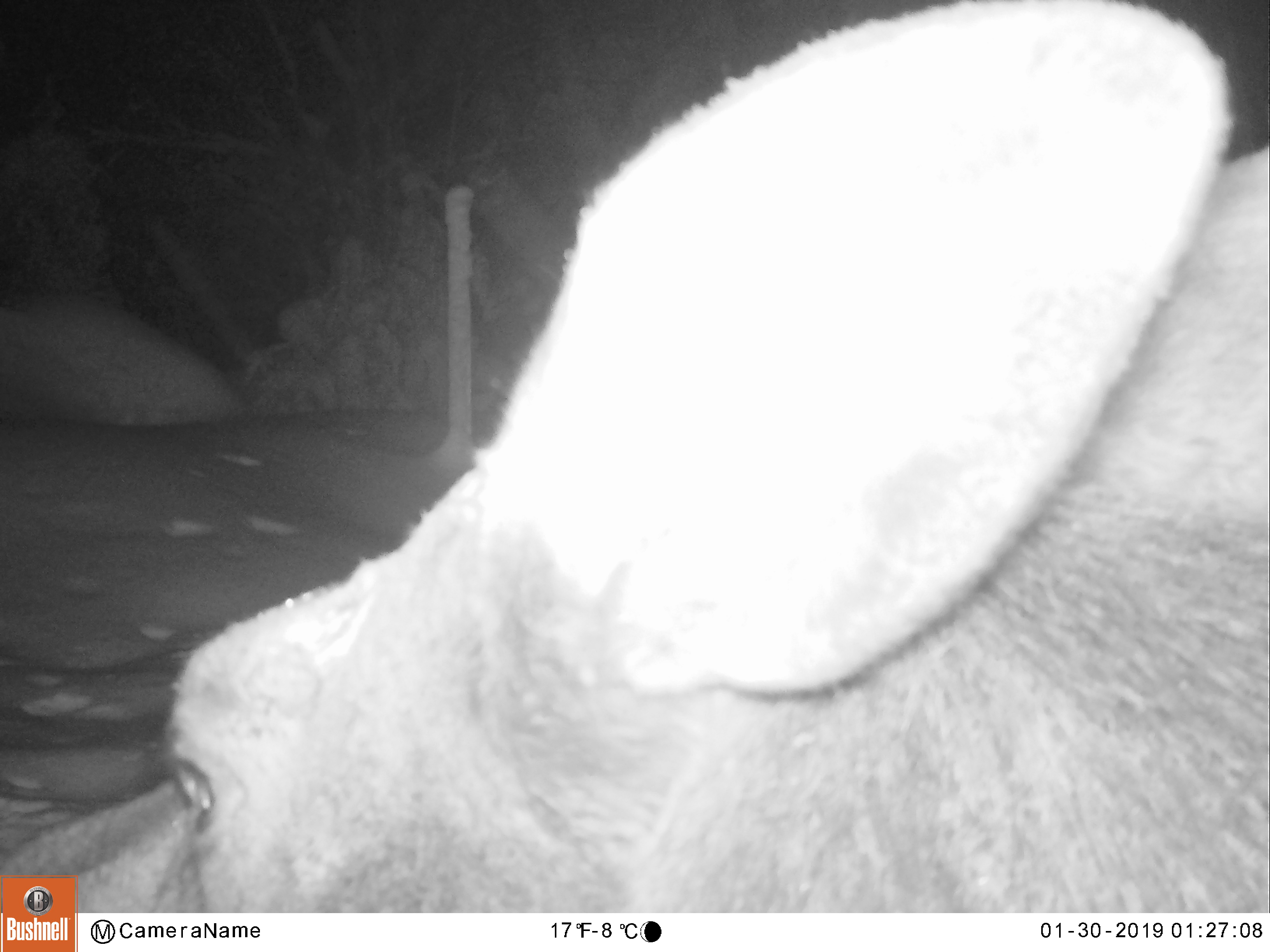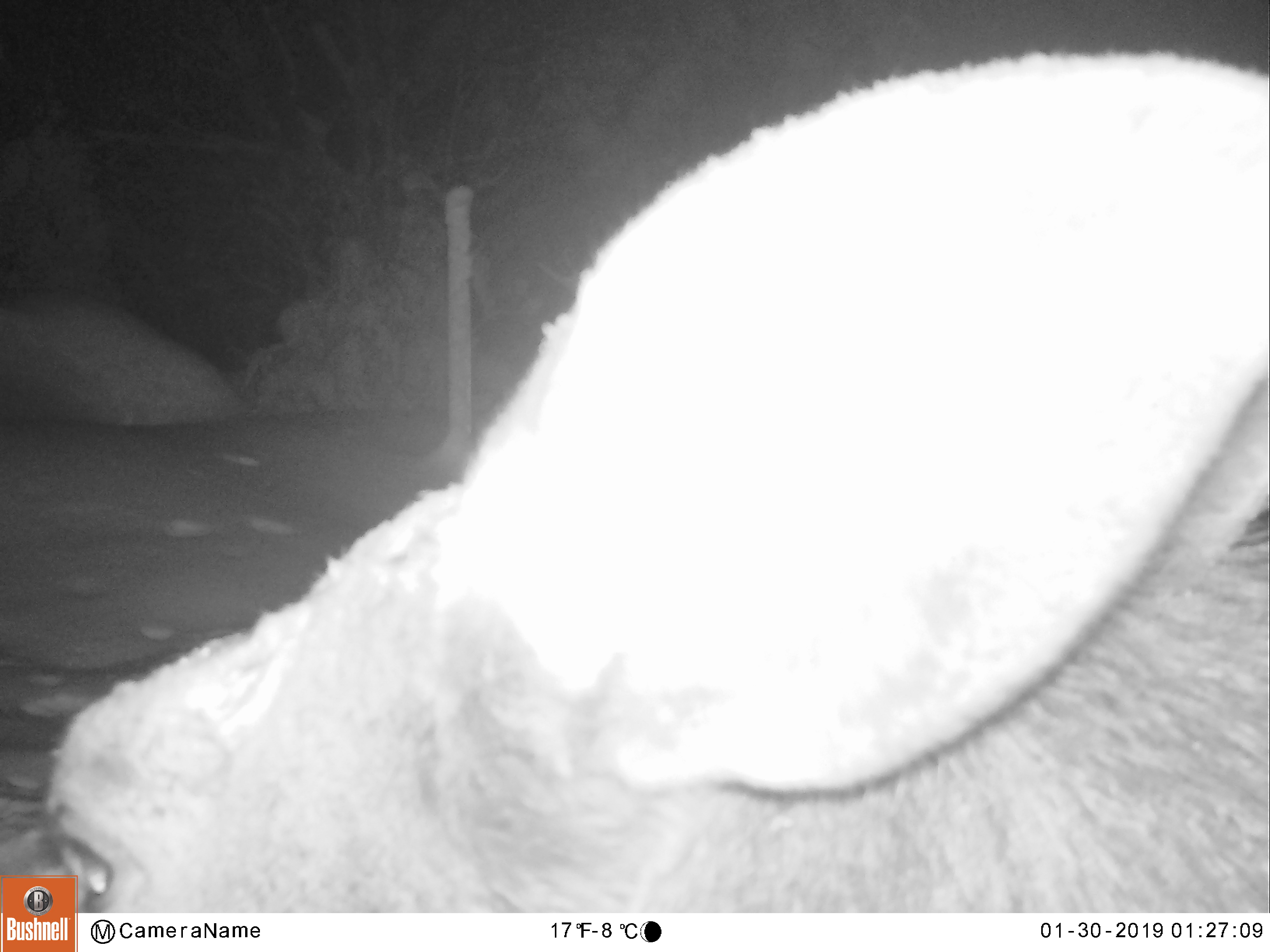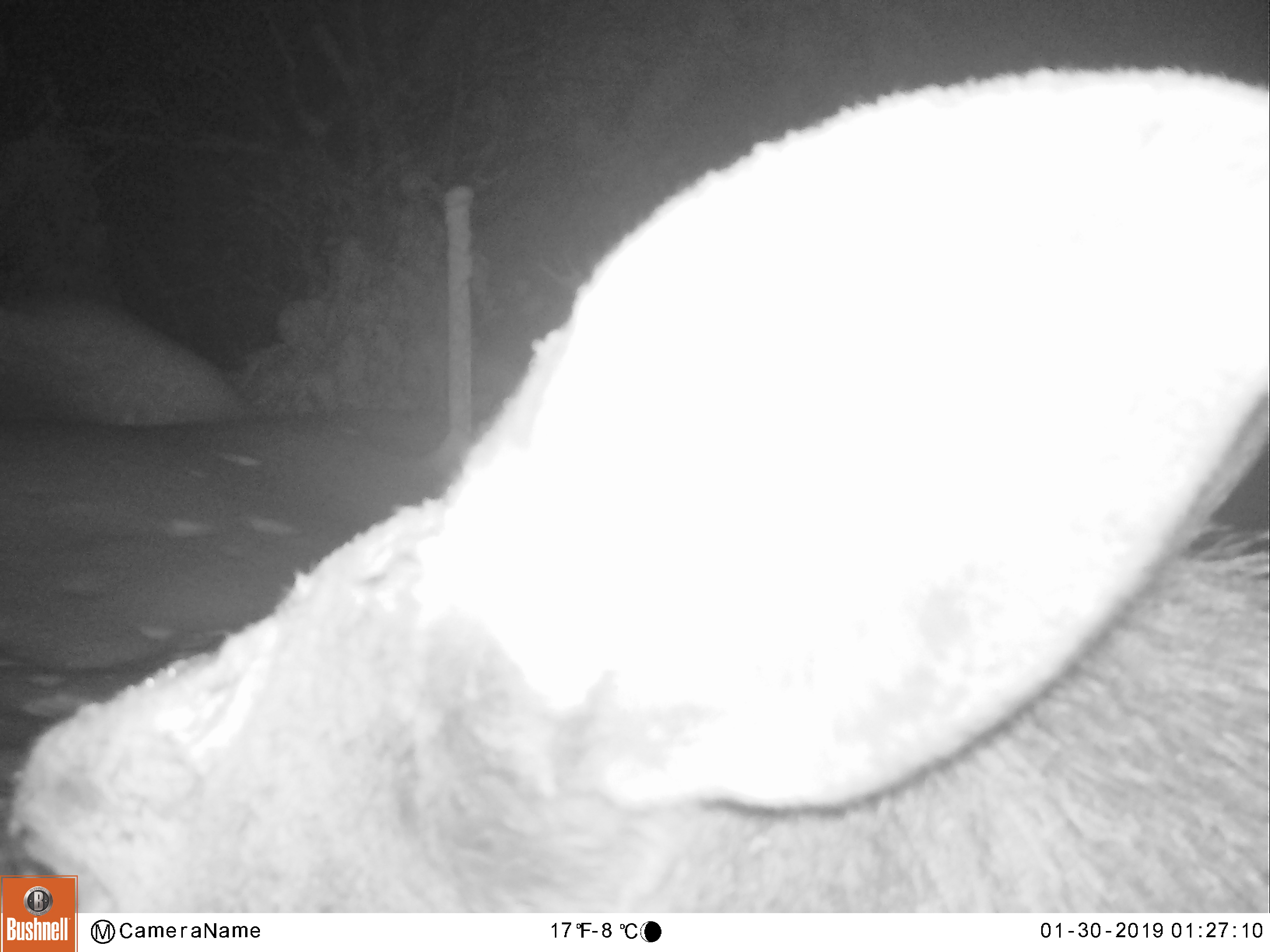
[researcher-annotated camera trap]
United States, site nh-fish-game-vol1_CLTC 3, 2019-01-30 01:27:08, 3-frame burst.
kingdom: Animalia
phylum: Chordata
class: Mammalia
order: Artiodactyla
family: Cervidae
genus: Alces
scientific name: Alces alces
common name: moose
Moose (Alces alces).